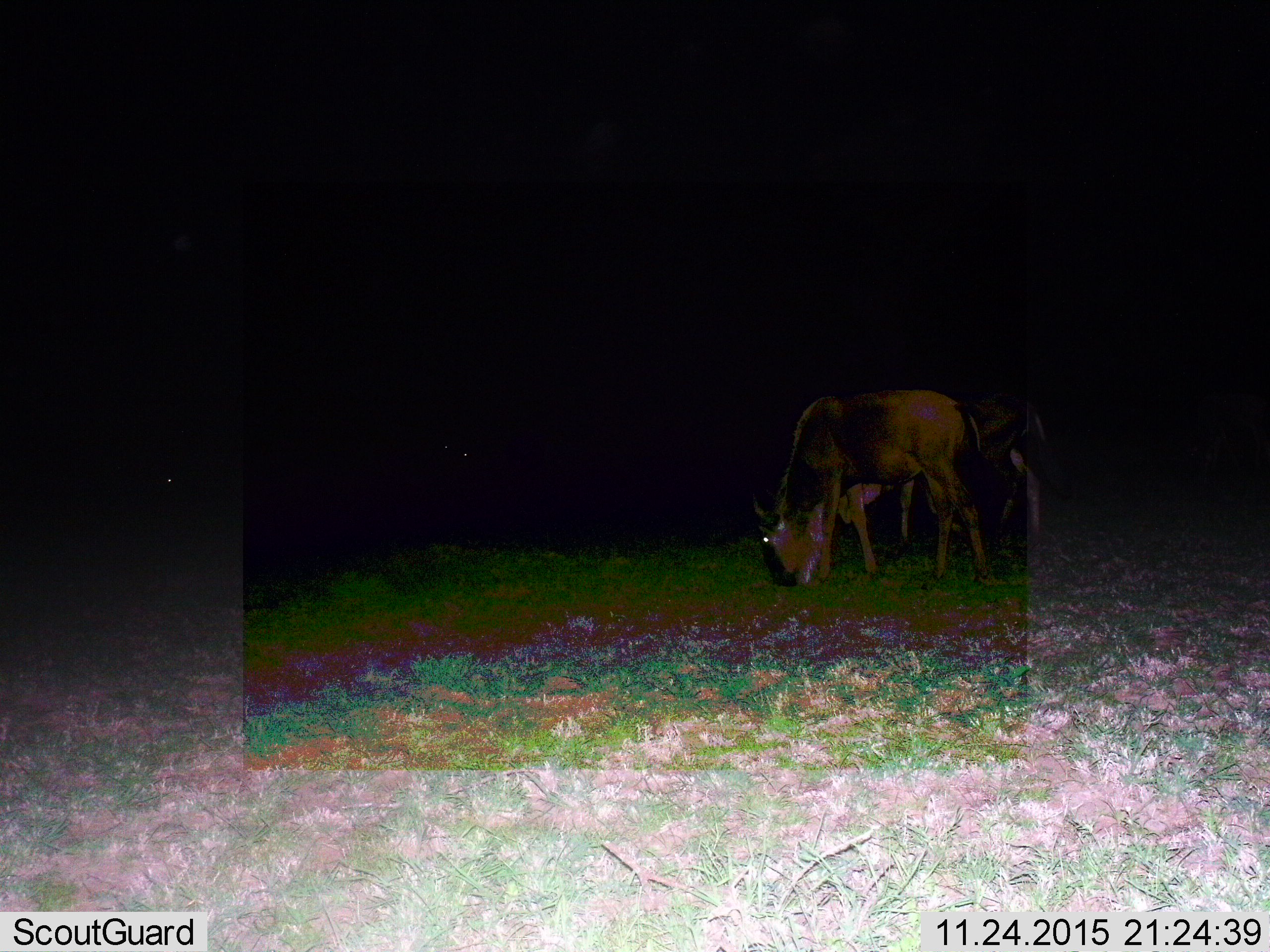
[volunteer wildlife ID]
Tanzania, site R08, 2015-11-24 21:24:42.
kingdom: Animalia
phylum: Chordata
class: Mammalia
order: Artiodactyla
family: Bovidae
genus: Connochaetes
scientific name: Connochaetes taurinus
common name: blue wildebeest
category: wildebeest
Wildebeest (blue wildebeest) (Connochaetes taurinus), count 4. Behavior (volunteer vote fractions): standing 33%, resting 0%, moving 11%, interacting 0%. Young present (vote fraction): 11%. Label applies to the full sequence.